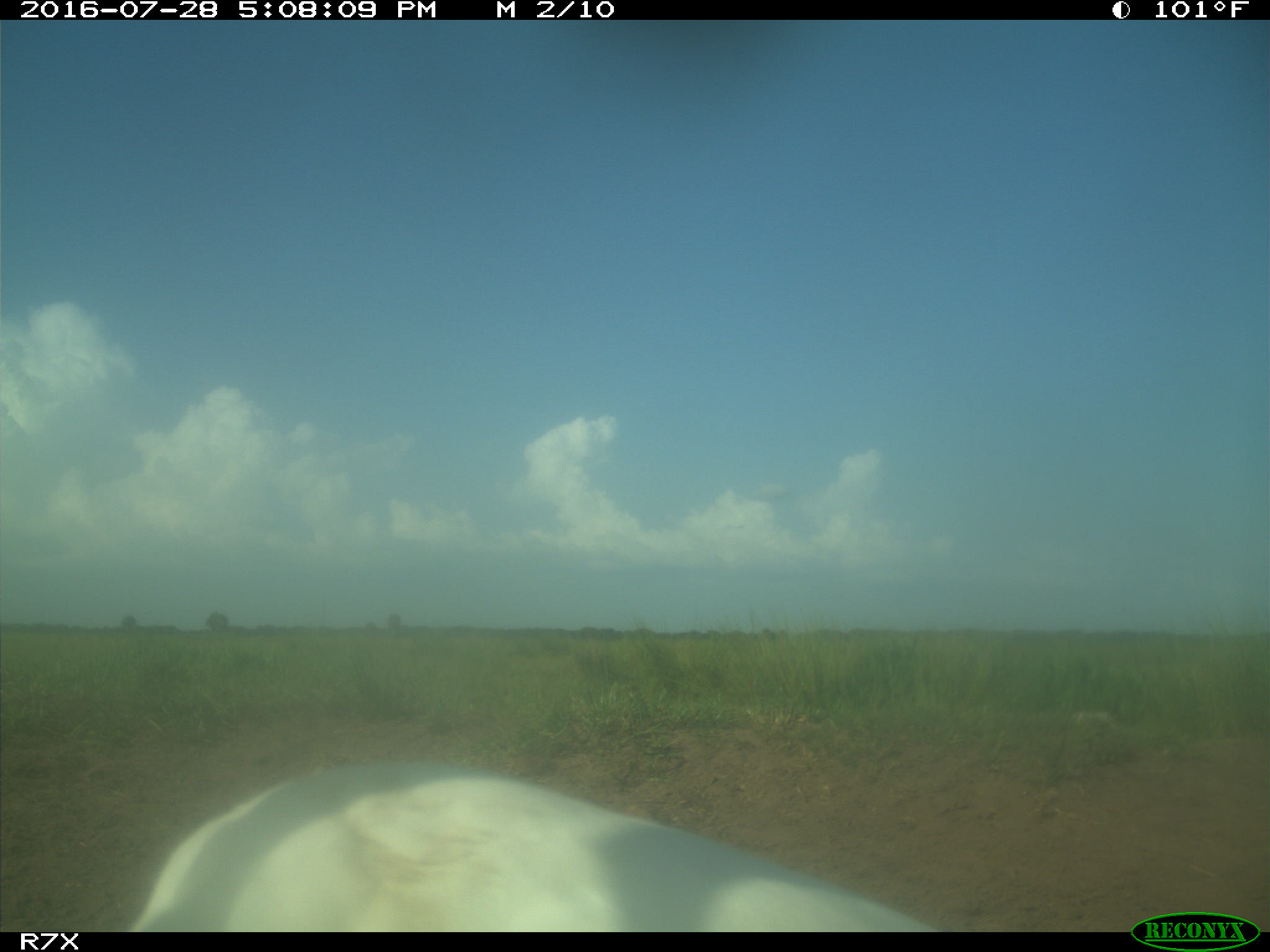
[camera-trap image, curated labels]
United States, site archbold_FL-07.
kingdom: Animalia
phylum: Chordata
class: Aves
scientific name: Aves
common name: birds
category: unidentified bird